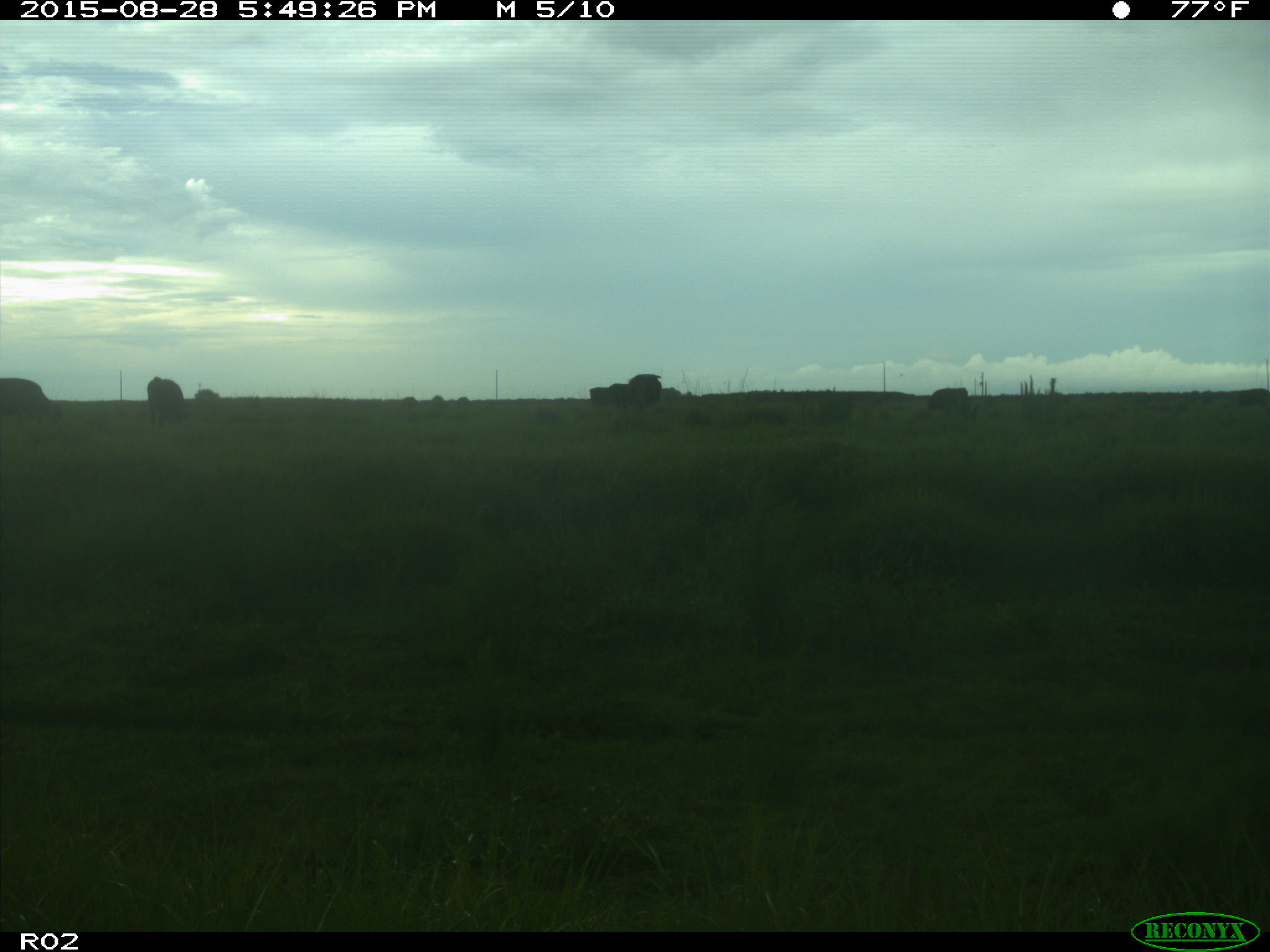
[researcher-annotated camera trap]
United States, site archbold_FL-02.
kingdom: Animalia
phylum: Chordata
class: Mammalia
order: Artiodactyla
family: Bovidae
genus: Bos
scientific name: Bos taurus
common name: domestic cow